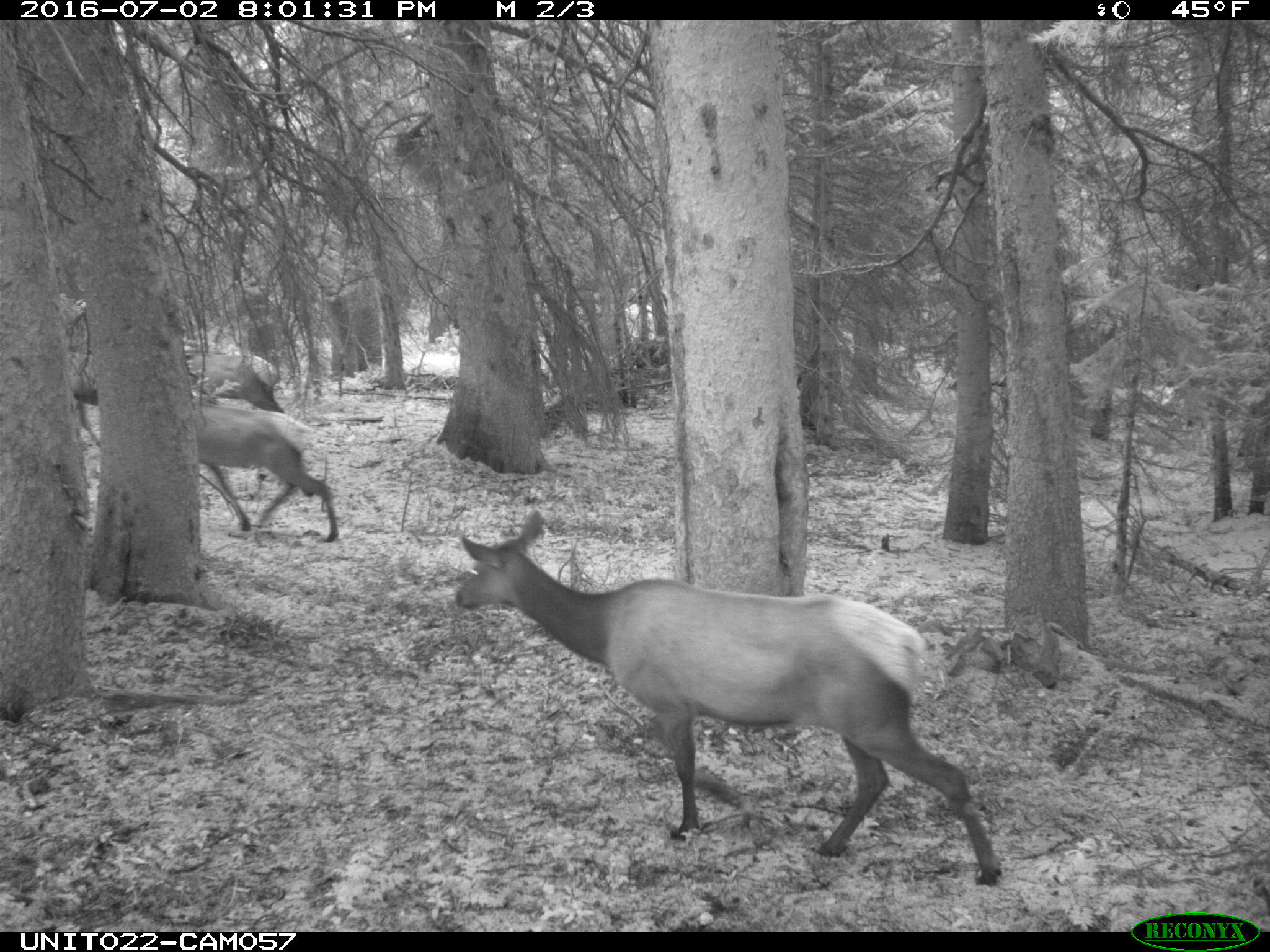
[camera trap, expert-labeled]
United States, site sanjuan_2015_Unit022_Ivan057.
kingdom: Animalia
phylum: Chordata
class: Mammalia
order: Artiodactyla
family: Cervidae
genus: Cervus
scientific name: Cervus elaphus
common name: red deer